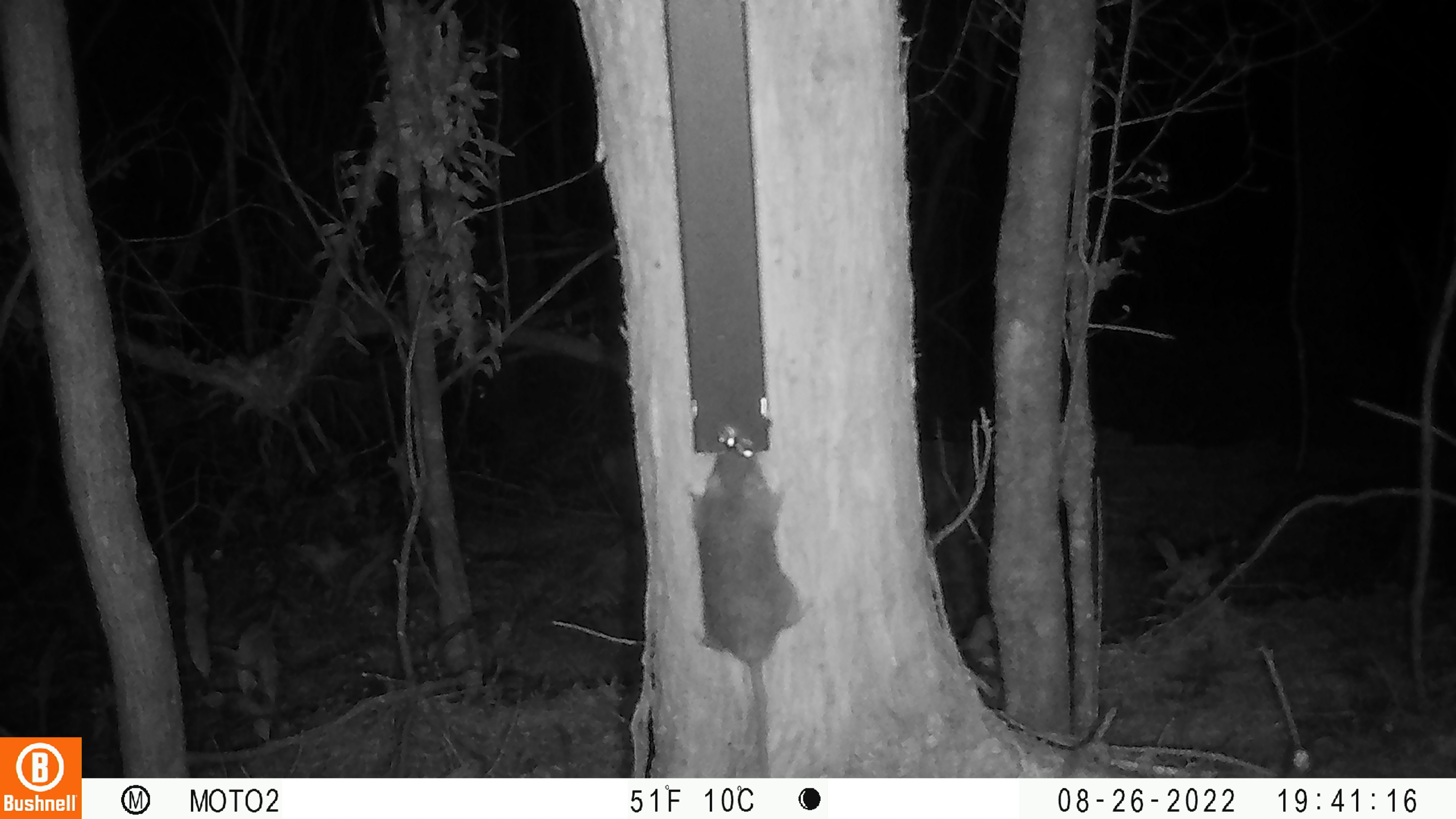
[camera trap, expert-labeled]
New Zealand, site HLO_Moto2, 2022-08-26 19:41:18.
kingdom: Animalia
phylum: Chordata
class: Mammalia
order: Rodentia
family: Muridae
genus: Rattus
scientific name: Rattus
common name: rat